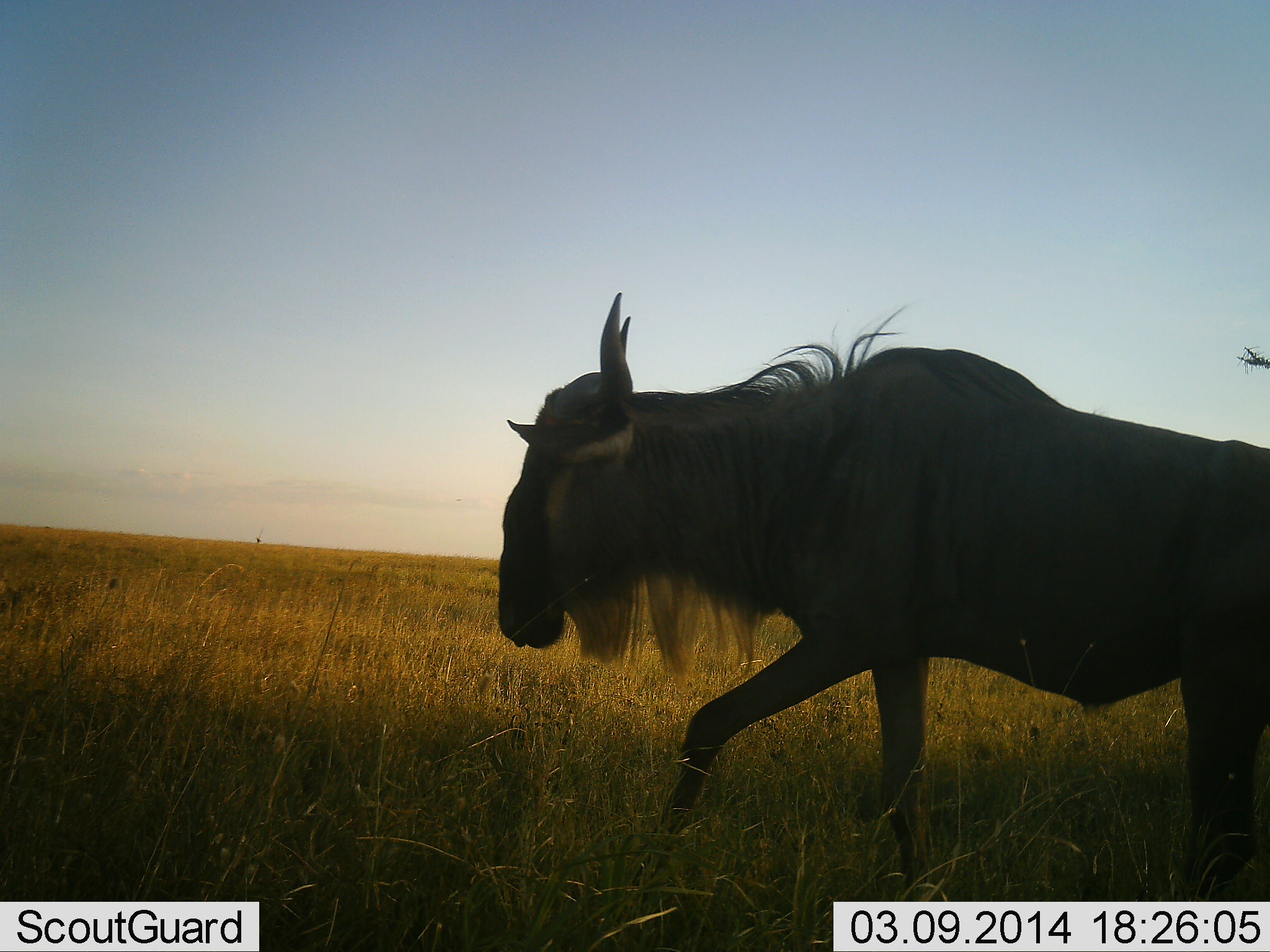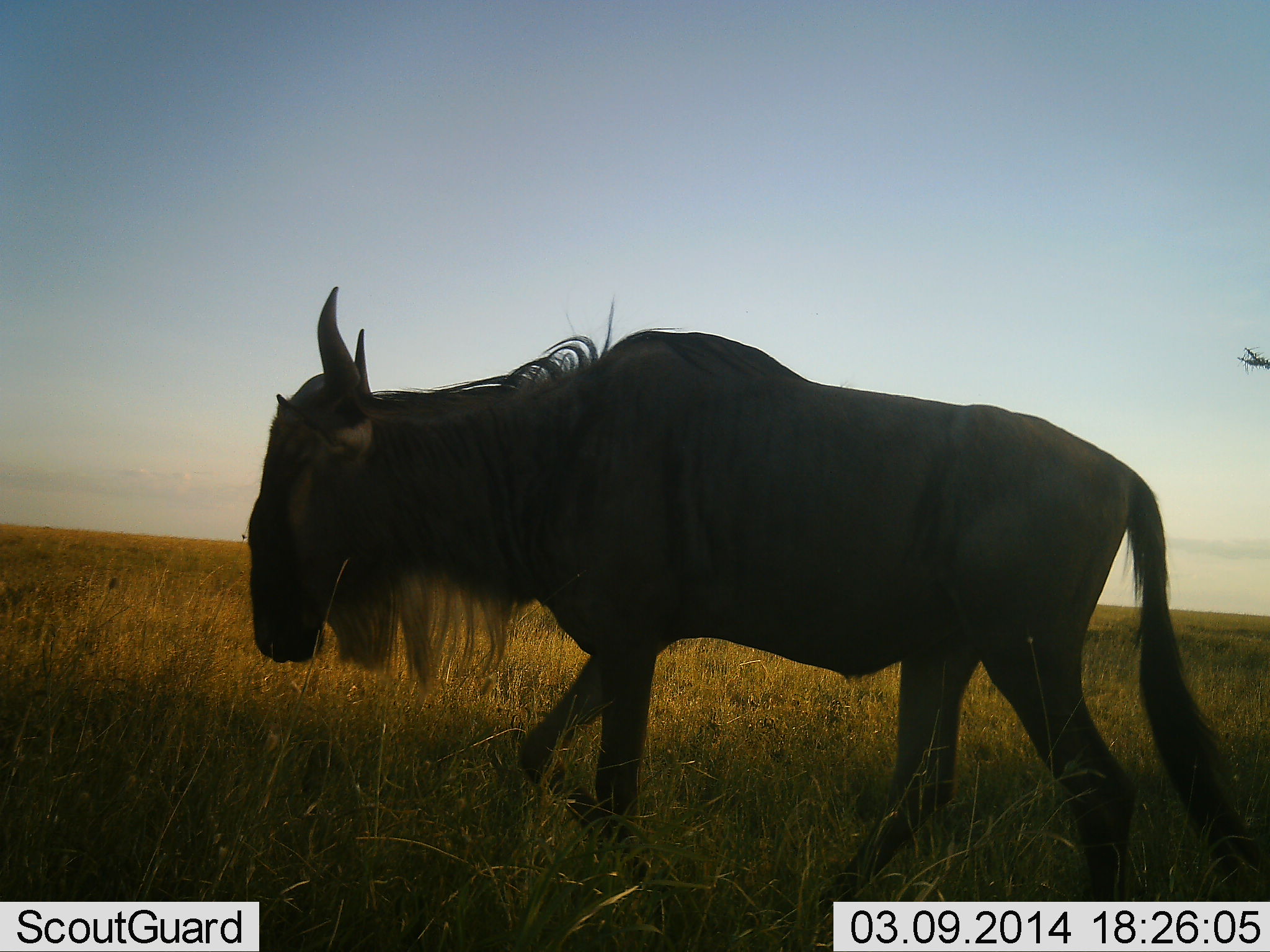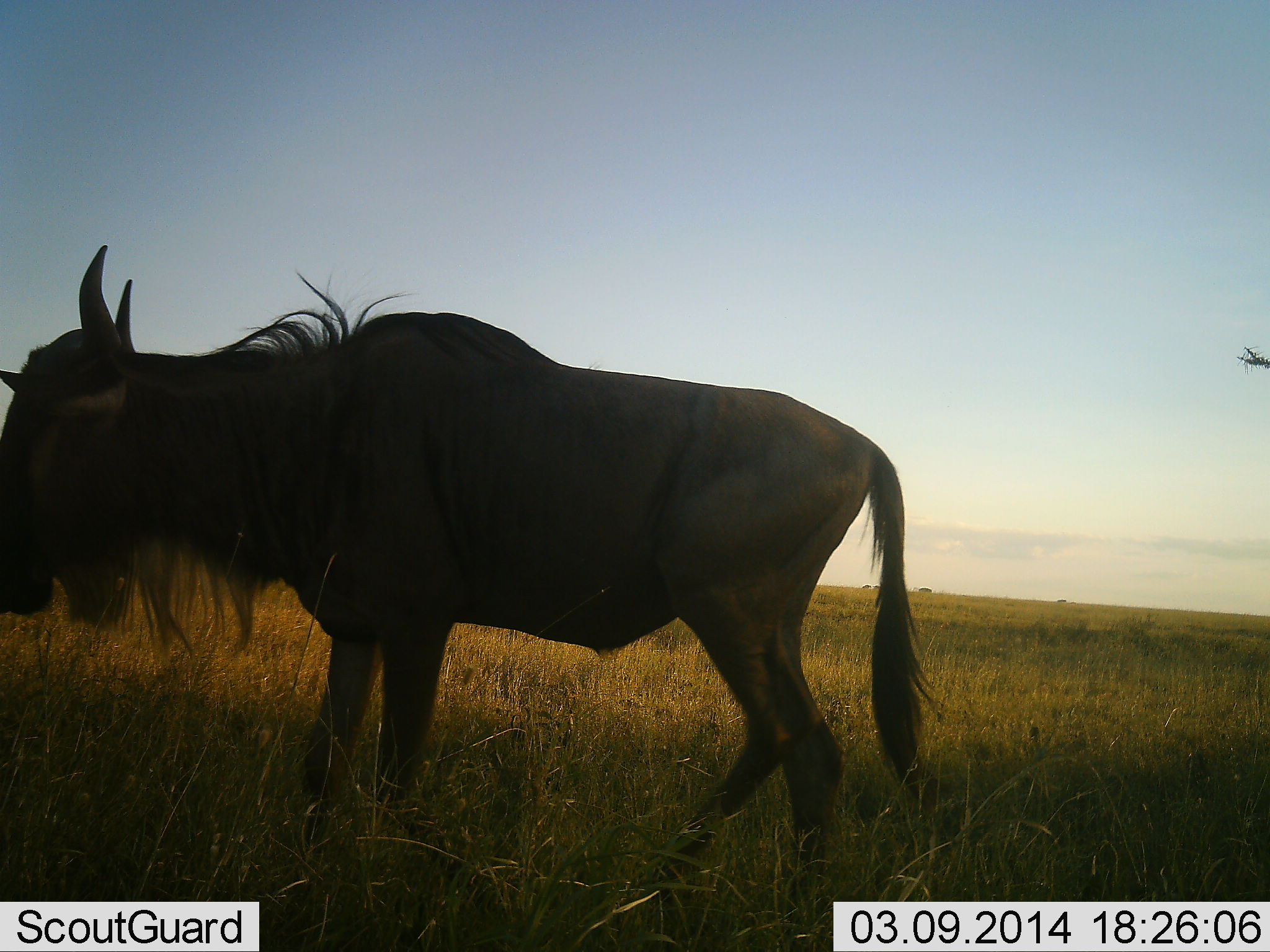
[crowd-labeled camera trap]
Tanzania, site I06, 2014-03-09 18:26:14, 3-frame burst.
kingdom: Animalia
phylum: Chordata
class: Mammalia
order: Artiodactyla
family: Bovidae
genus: Connochaetes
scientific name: Connochaetes taurinus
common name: blue wildebeest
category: wildebeest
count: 1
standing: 0%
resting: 0%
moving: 100%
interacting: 0%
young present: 0%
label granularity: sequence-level